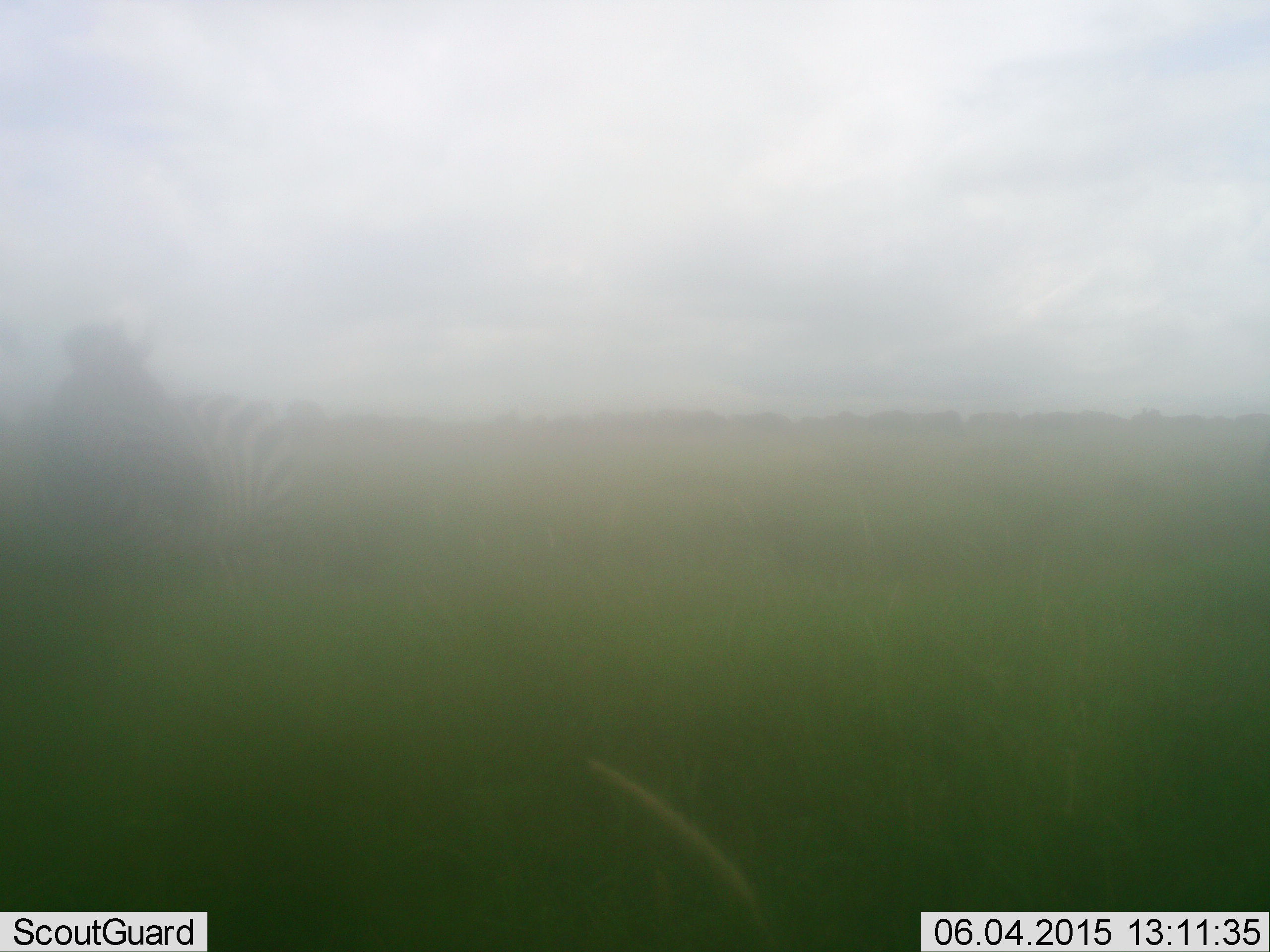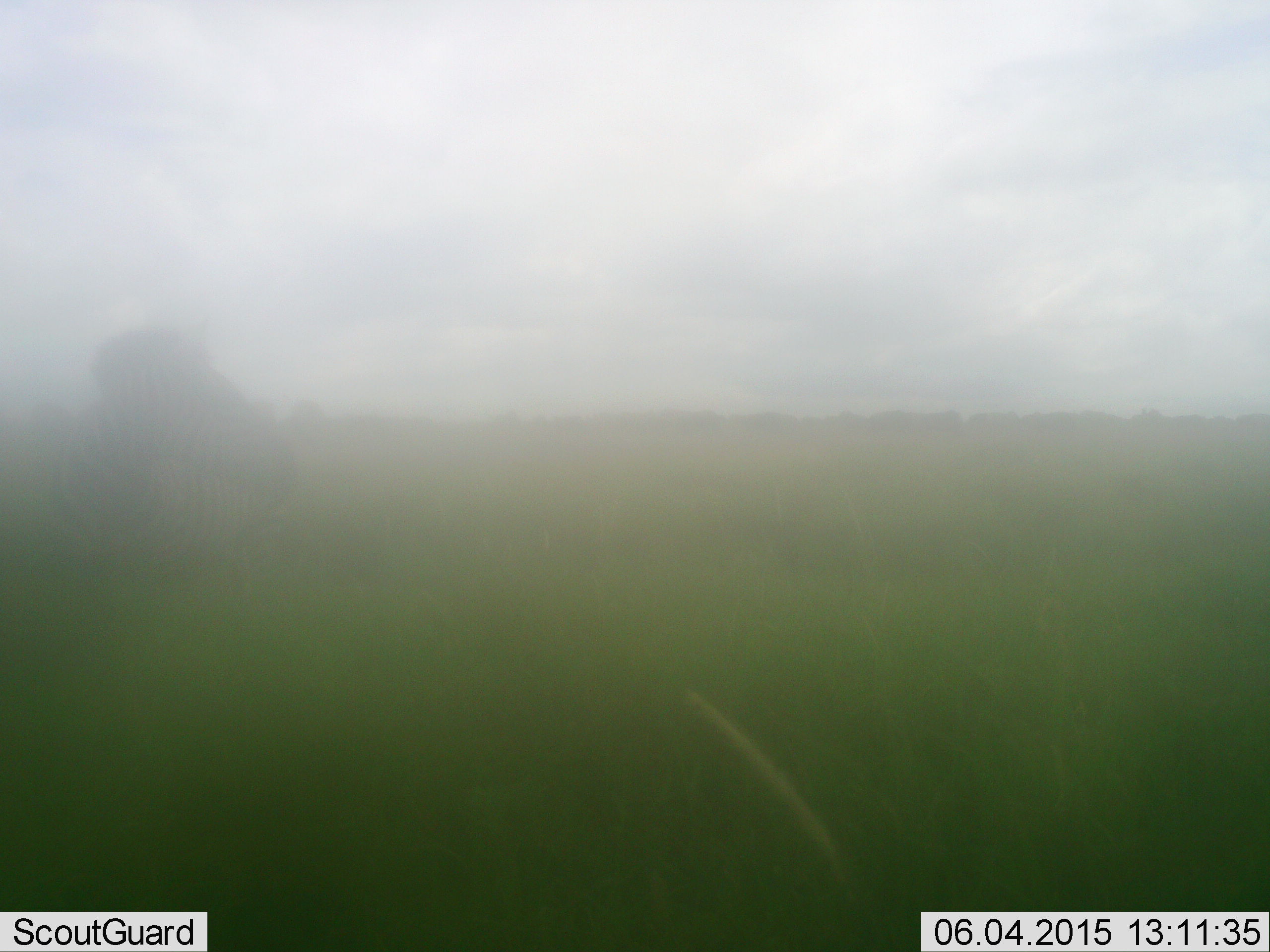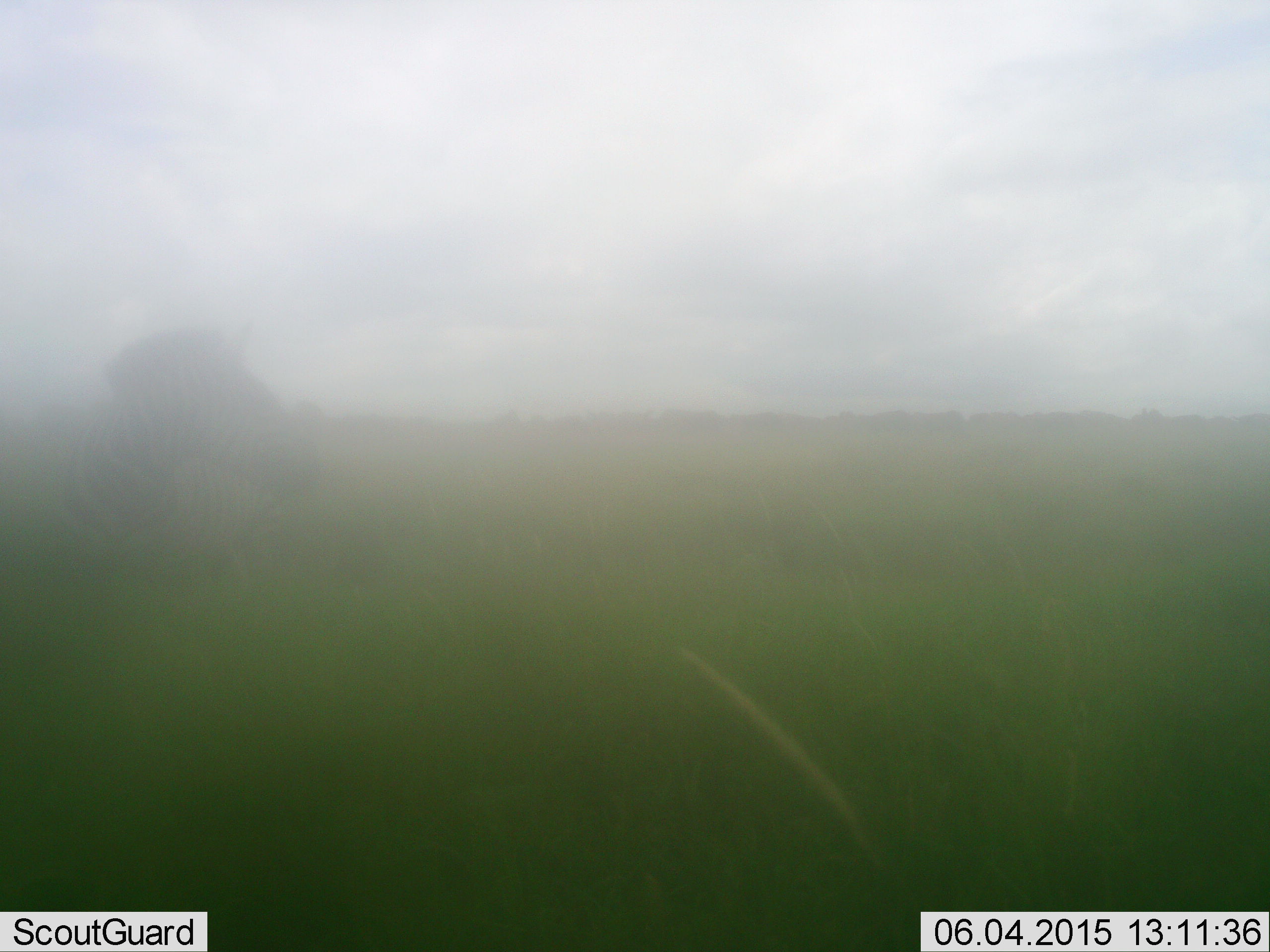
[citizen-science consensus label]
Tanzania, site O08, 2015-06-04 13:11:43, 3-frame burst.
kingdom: Animalia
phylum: Chordata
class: Mammalia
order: Perissodactyla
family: Equidae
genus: Equus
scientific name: Equus quagga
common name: plains zebra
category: zebra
Zebra (plains zebra) (Equus quagga), count 1. Behavior (volunteer vote fractions): standing 67%, resting 0%, moving 50%, interacting 0%. Young present (vote fraction): 0%. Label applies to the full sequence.